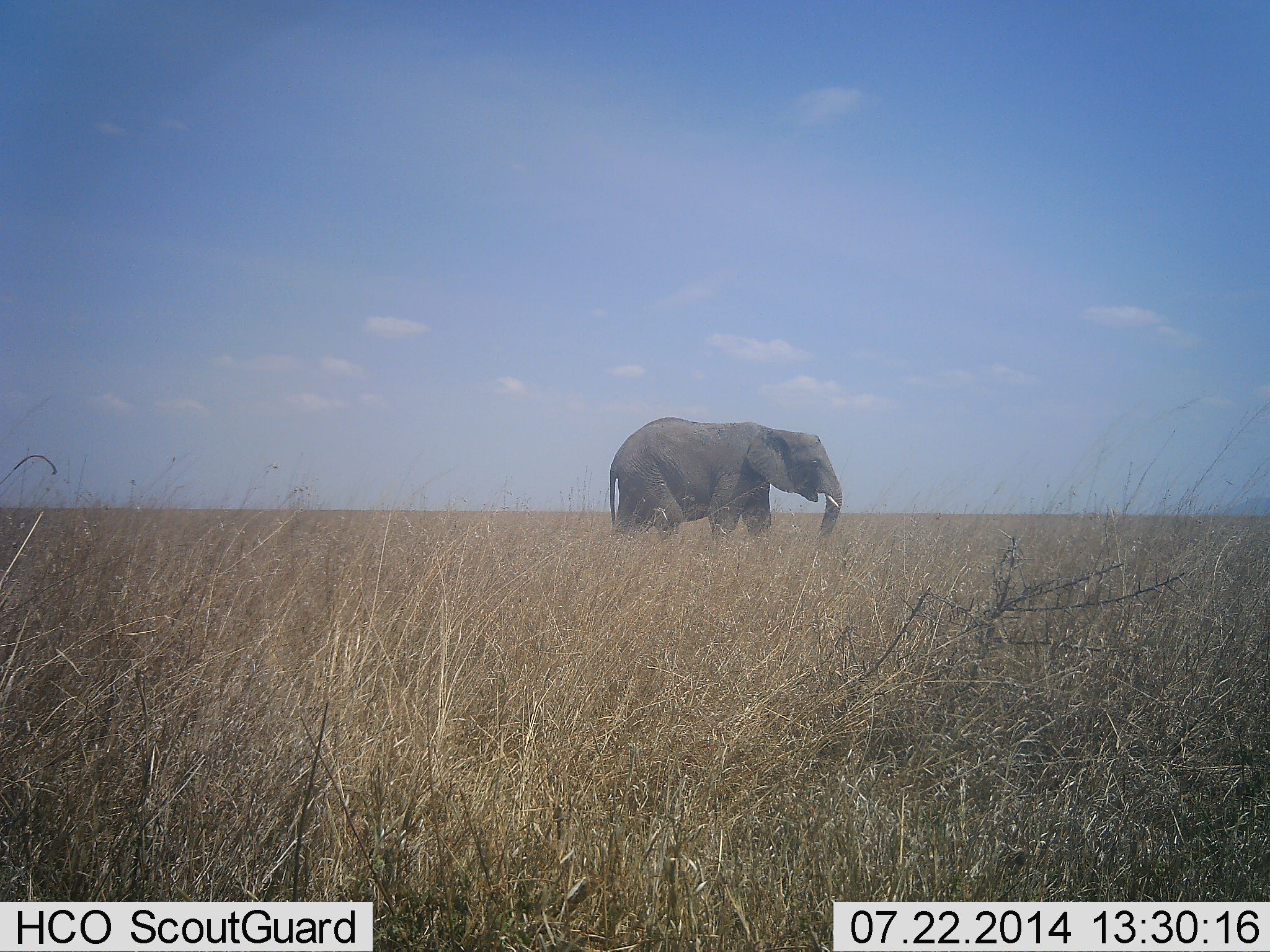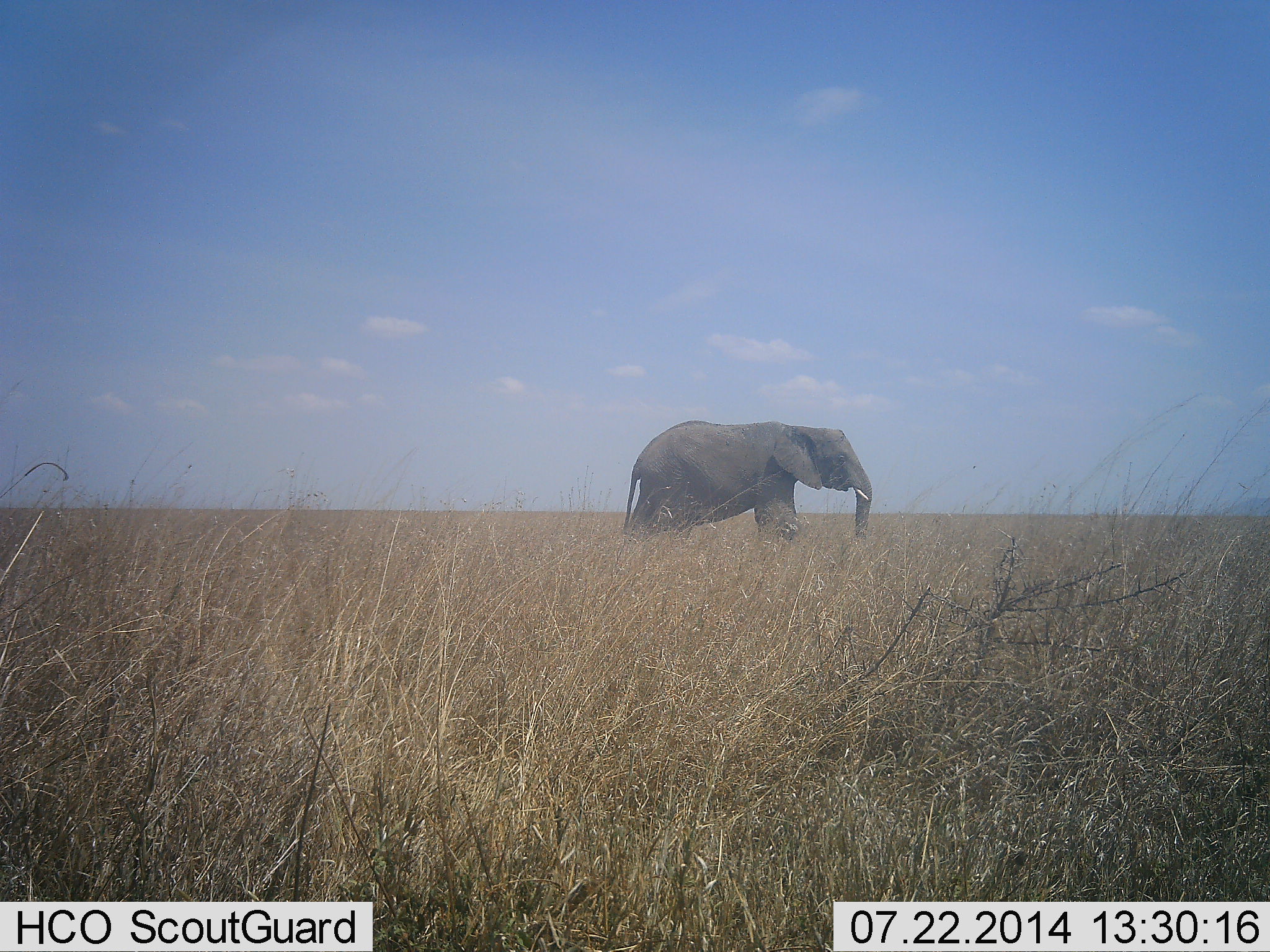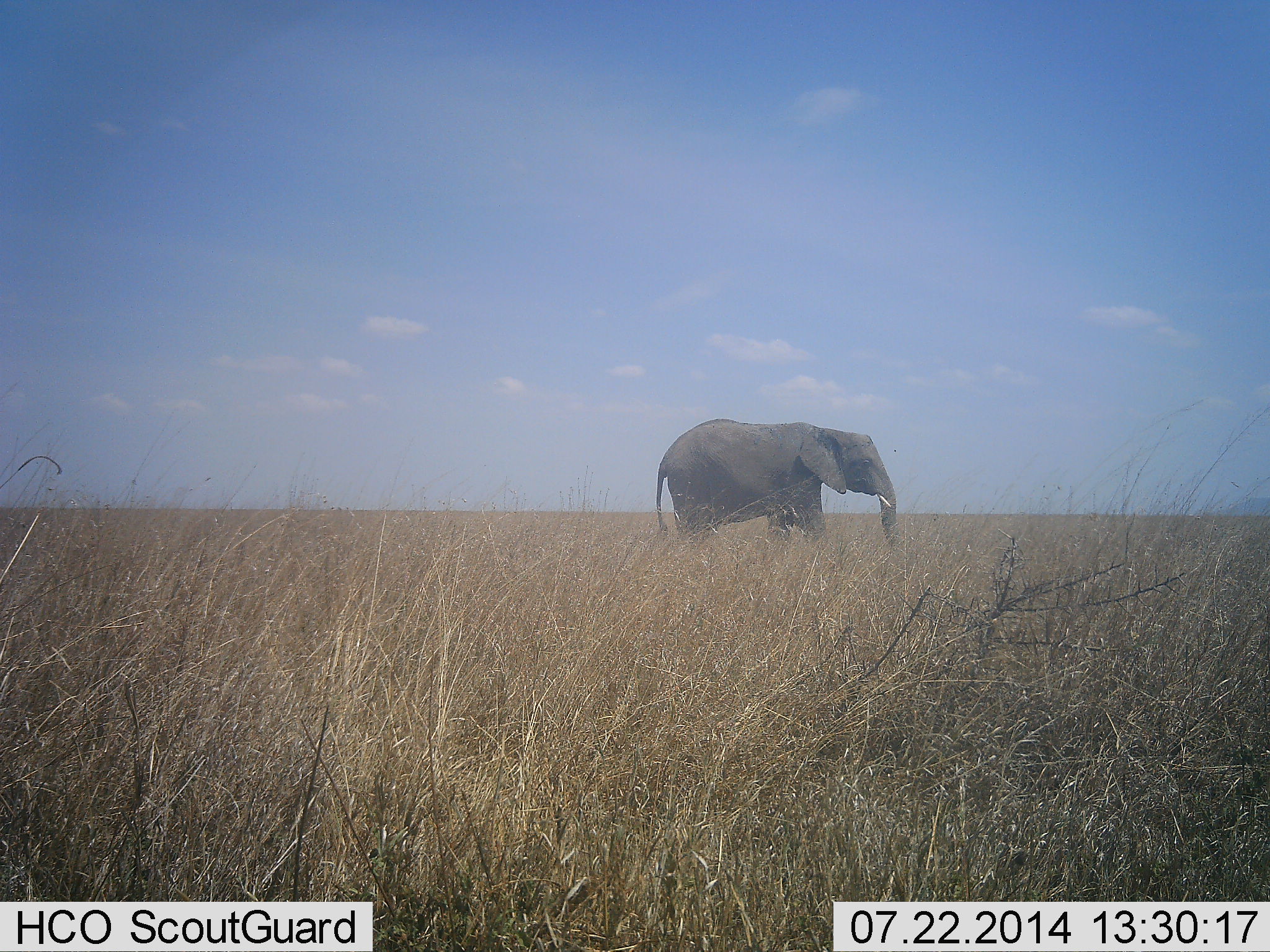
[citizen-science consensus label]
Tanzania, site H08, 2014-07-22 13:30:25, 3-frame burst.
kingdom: Animalia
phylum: Chordata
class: Mammalia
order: Proboscidea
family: Elephantidae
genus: Loxodonta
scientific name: Loxodonta africana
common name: african bush elephant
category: elephant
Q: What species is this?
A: Elephant (african bush elephant) (Loxodonta africana).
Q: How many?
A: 1.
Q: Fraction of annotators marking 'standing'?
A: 10%.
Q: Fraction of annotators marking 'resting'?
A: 0%.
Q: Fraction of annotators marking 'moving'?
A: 90%.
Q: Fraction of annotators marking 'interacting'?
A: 0%.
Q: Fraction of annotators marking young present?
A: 0%.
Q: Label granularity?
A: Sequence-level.